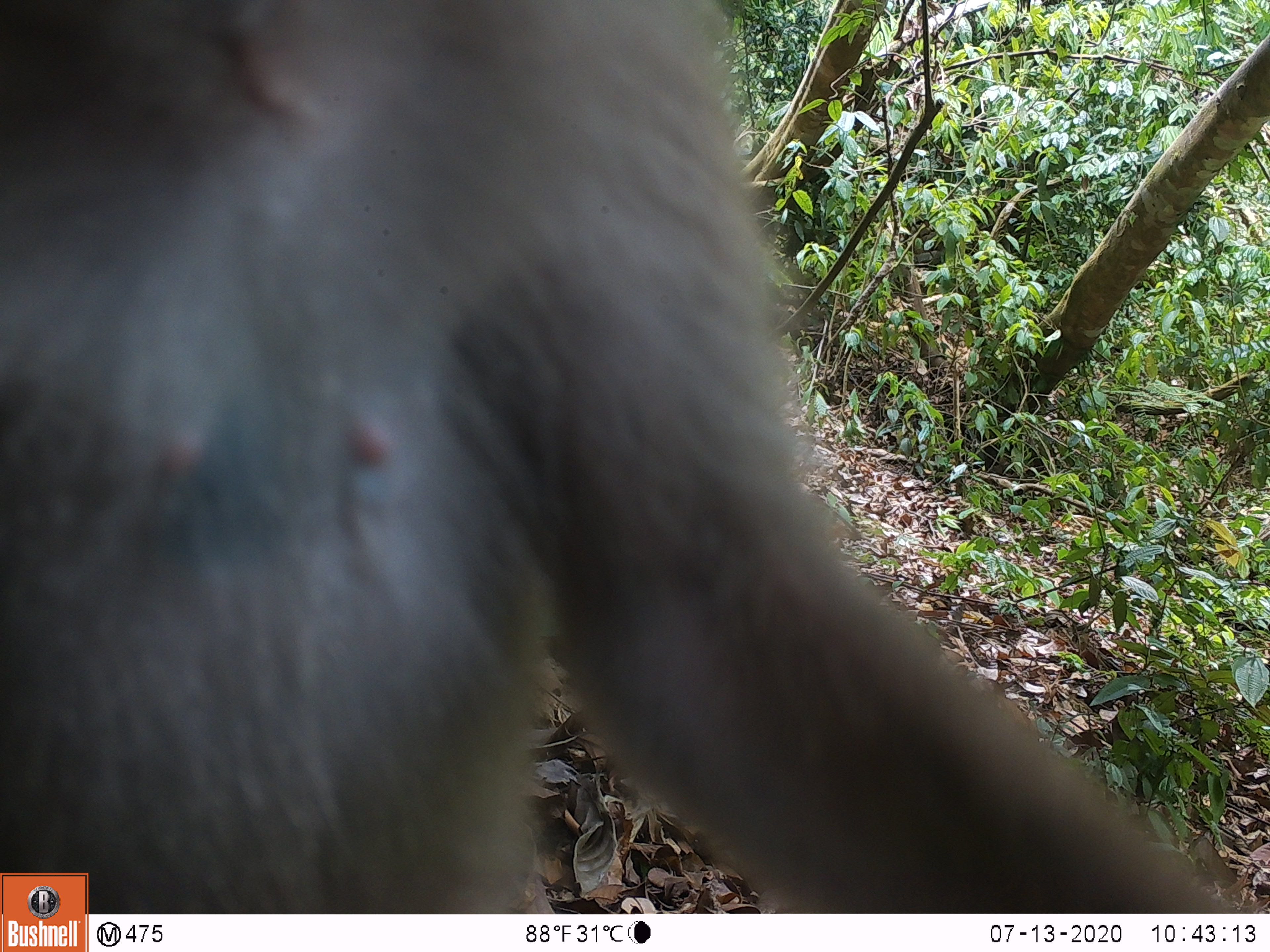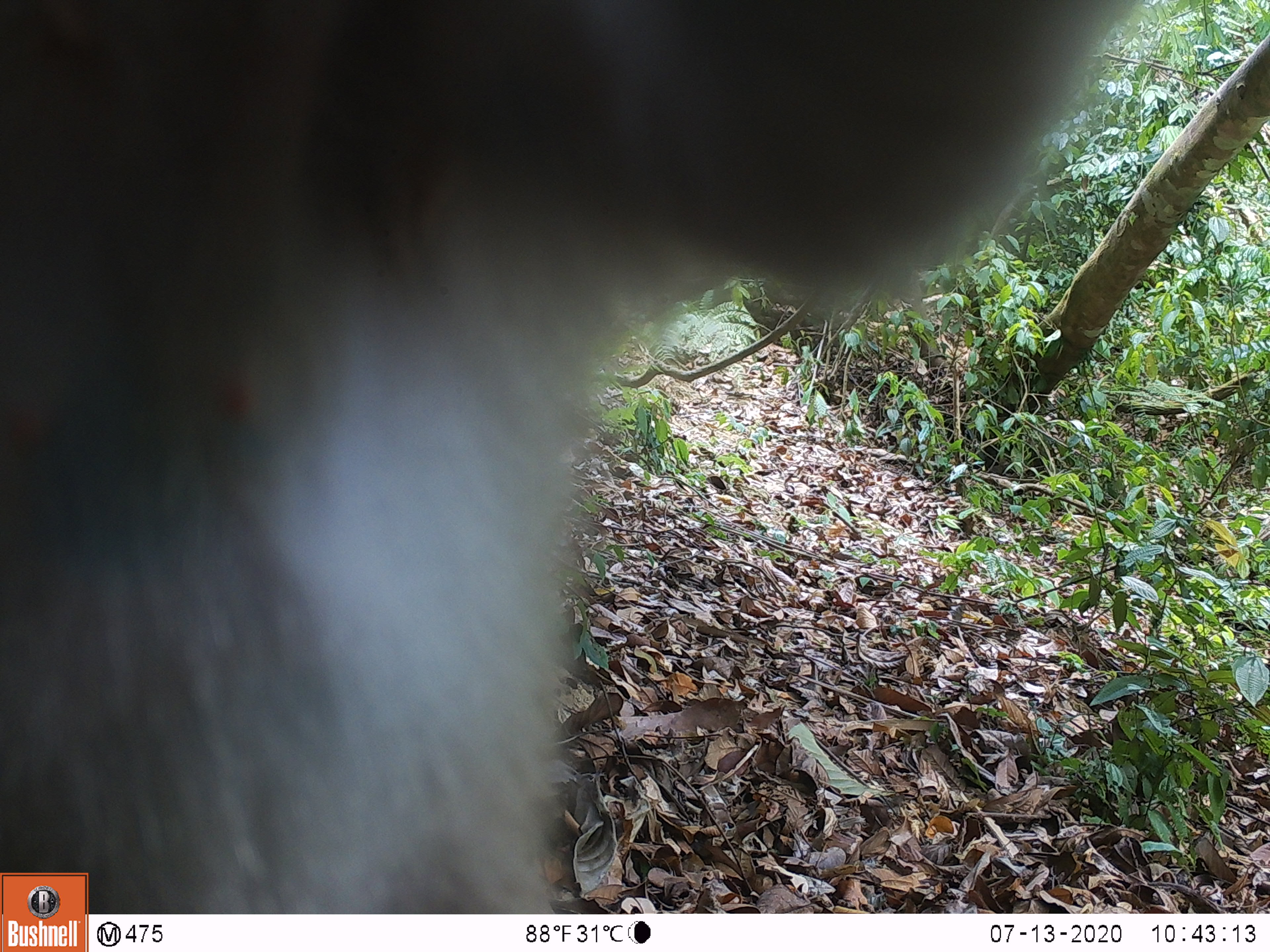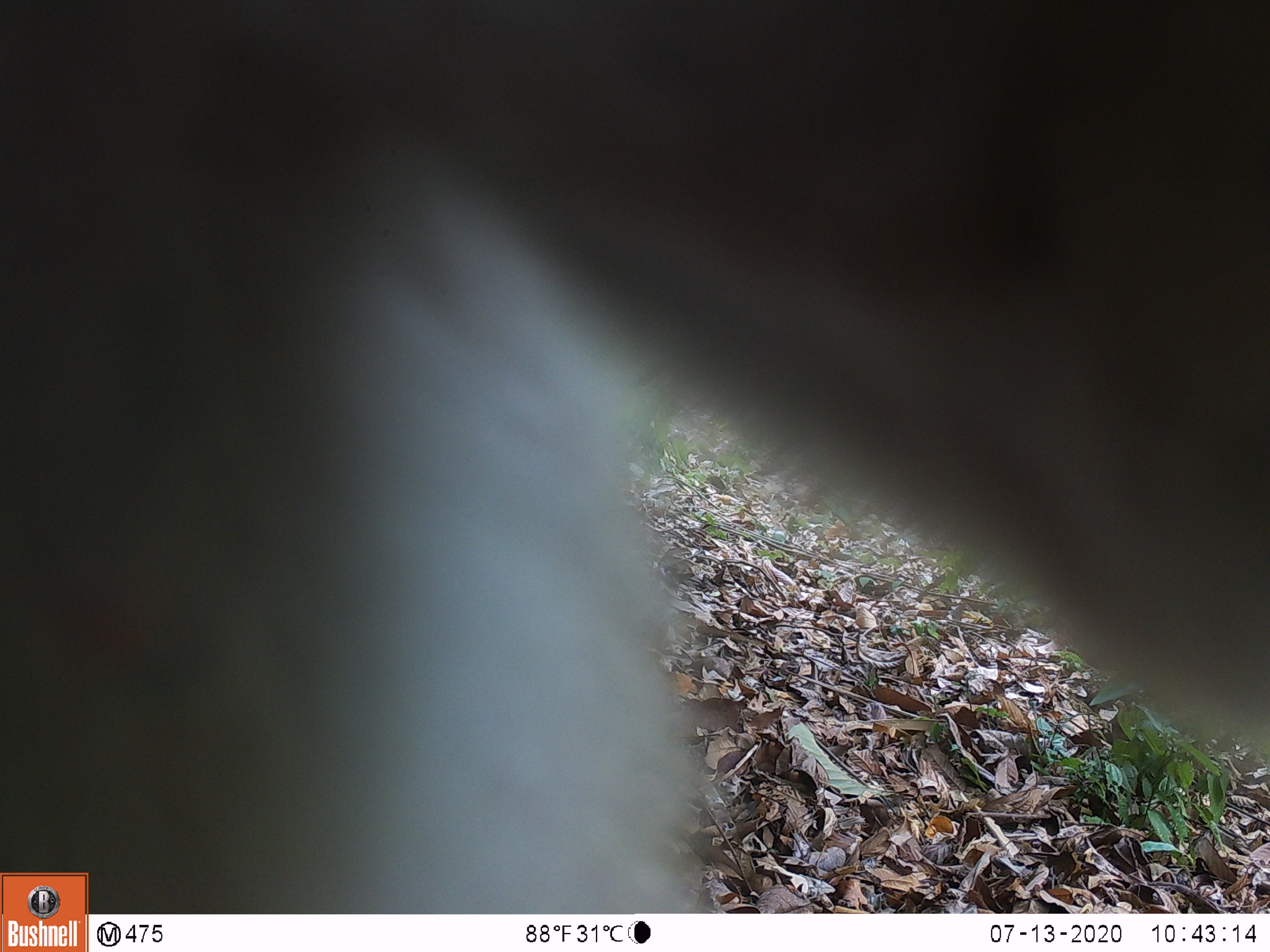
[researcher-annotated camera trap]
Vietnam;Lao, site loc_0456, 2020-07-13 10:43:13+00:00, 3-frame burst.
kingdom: Animalia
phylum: Chordata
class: Mammalia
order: Primates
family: Cercopithecidae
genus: Macaca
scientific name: Macaca nemestrina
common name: pig-tailed macaque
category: pig tailed macaque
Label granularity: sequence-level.